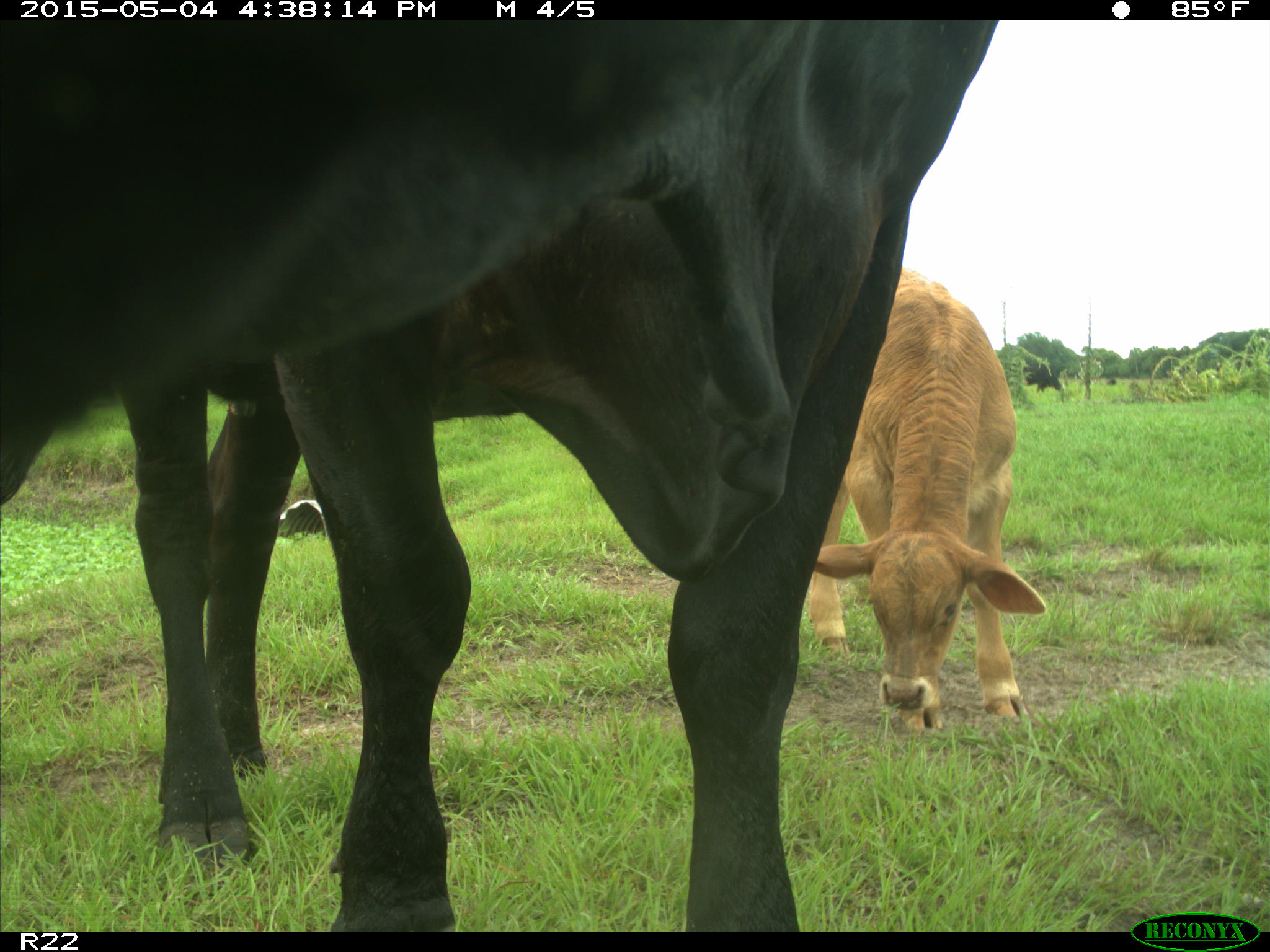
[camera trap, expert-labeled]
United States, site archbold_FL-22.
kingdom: Animalia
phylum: Chordata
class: Mammalia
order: Artiodactyla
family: Bovidae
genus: Bos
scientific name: Bos taurus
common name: domestic cow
Bos taurus (domestic cow).